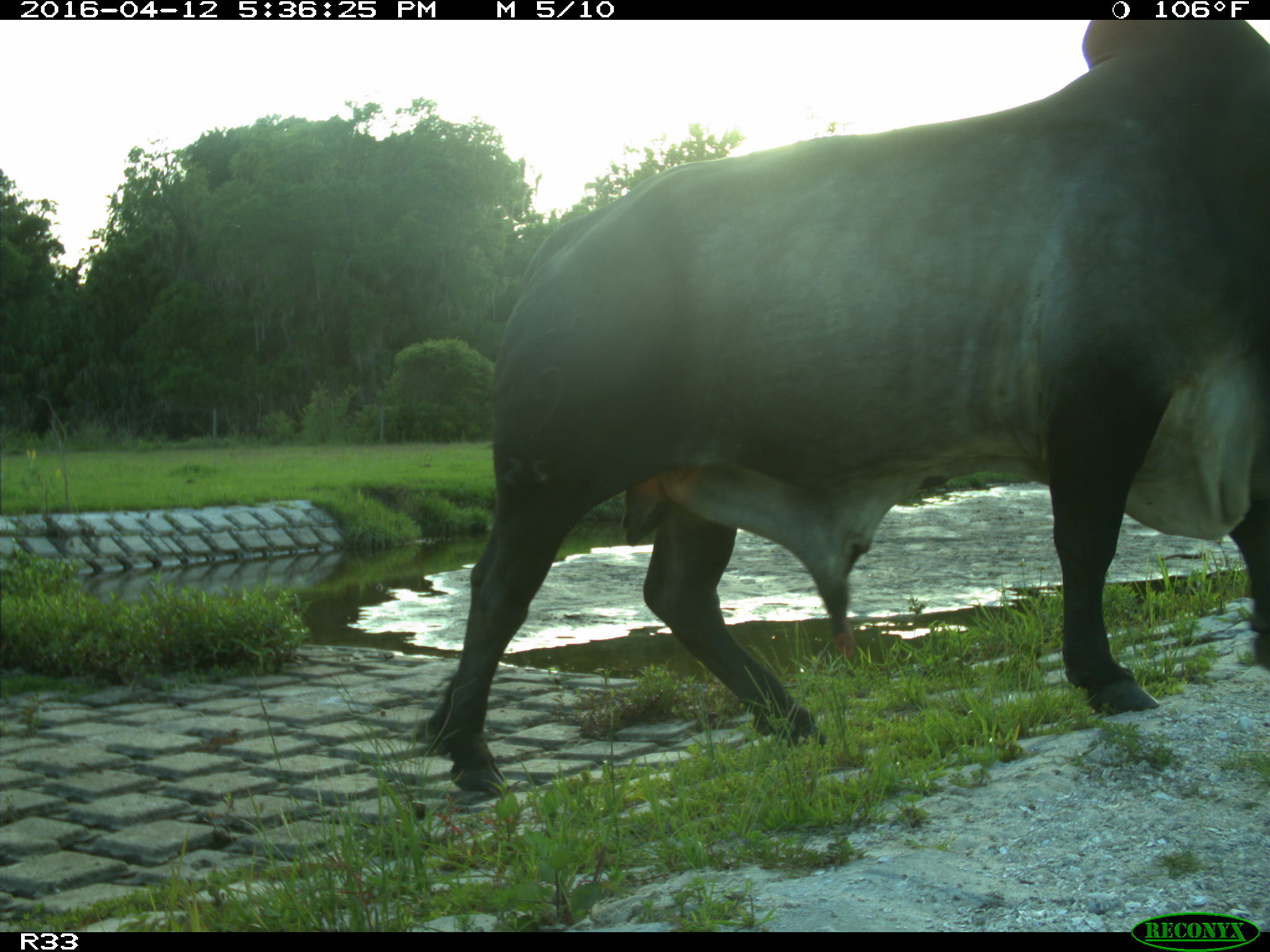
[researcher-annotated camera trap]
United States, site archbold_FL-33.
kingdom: Animalia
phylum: Chordata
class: Mammalia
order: Artiodactyla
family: Bovidae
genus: Bos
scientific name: Bos taurus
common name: domestic cow